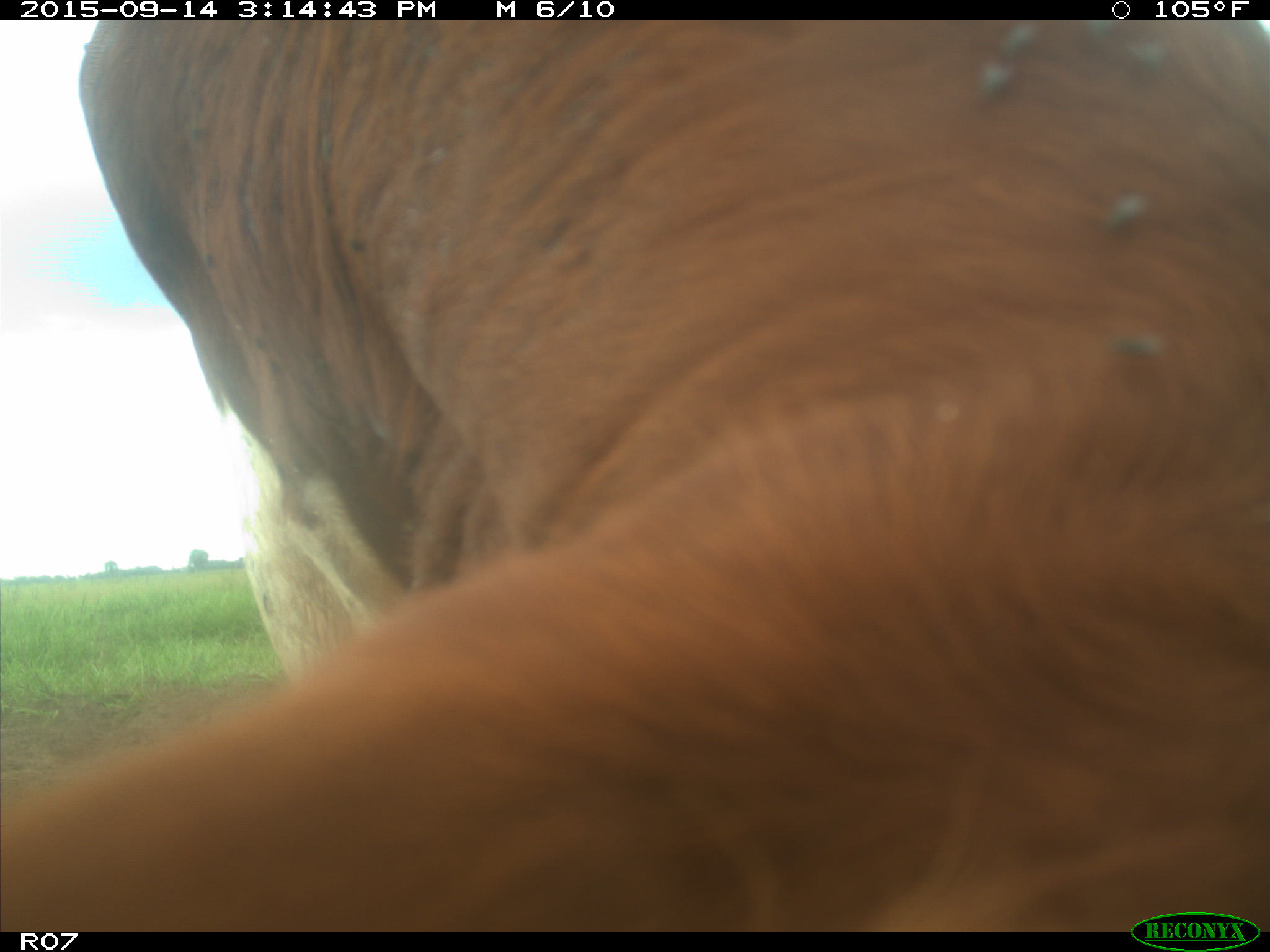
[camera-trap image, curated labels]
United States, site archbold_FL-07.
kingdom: Animalia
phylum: Chordata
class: Mammalia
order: Artiodactyla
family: Bovidae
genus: Bos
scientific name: Bos taurus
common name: domestic cow